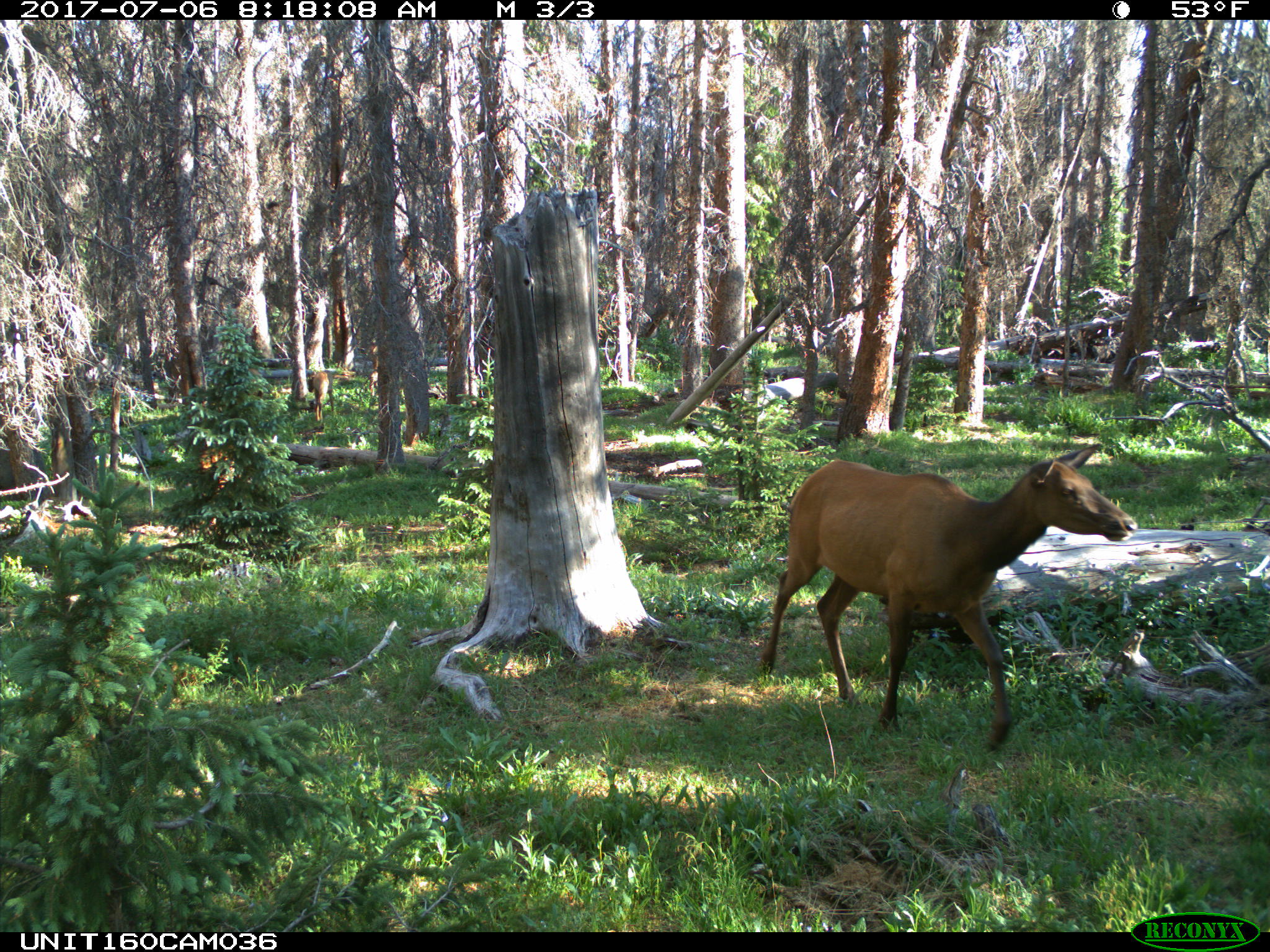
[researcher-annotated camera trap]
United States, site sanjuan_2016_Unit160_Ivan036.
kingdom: Animalia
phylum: Chordata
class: Mammalia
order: Artiodactyla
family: Cervidae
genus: Cervus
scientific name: Cervus elaphus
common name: red deer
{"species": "Cervus elaphus (red deer)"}